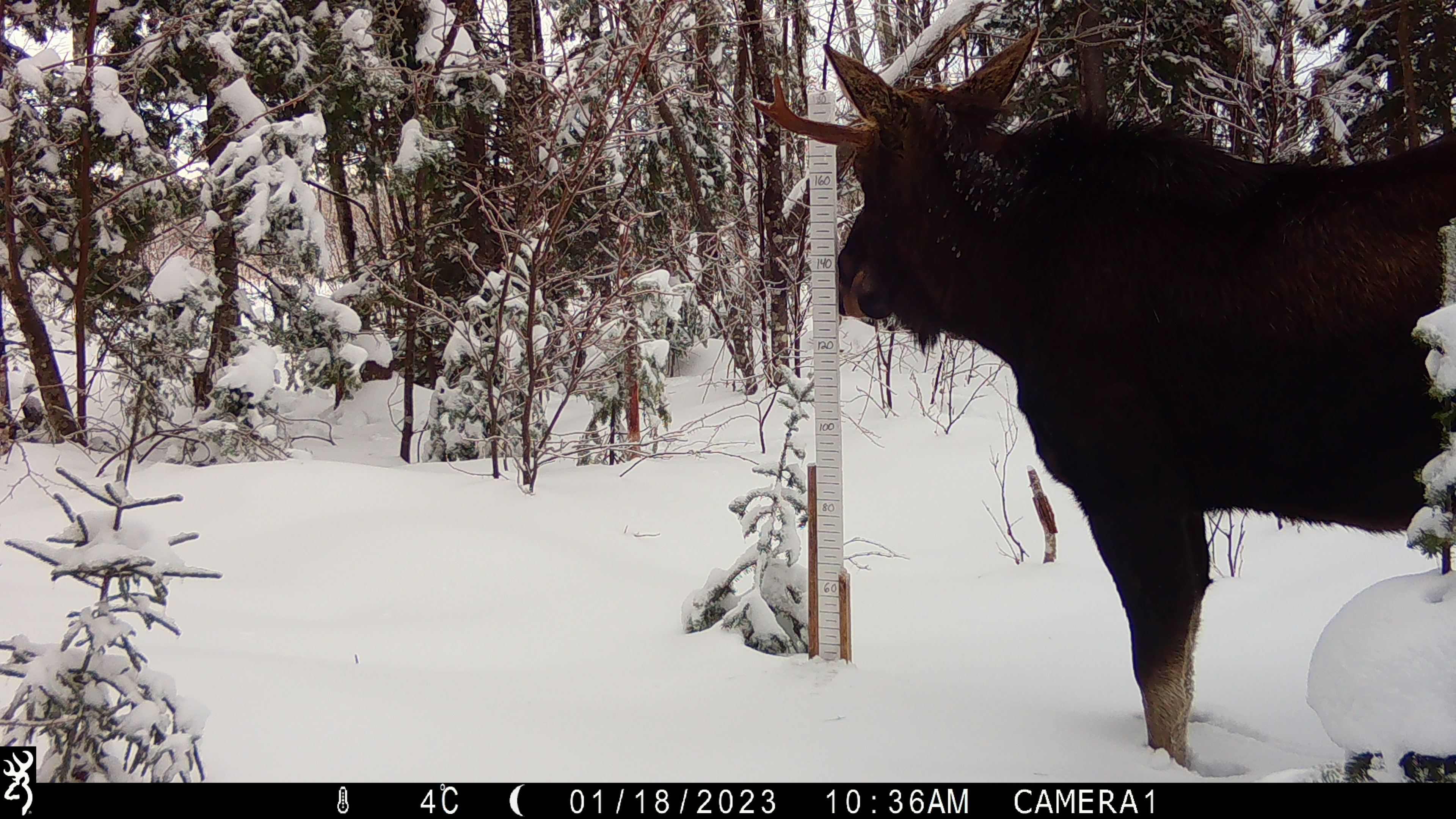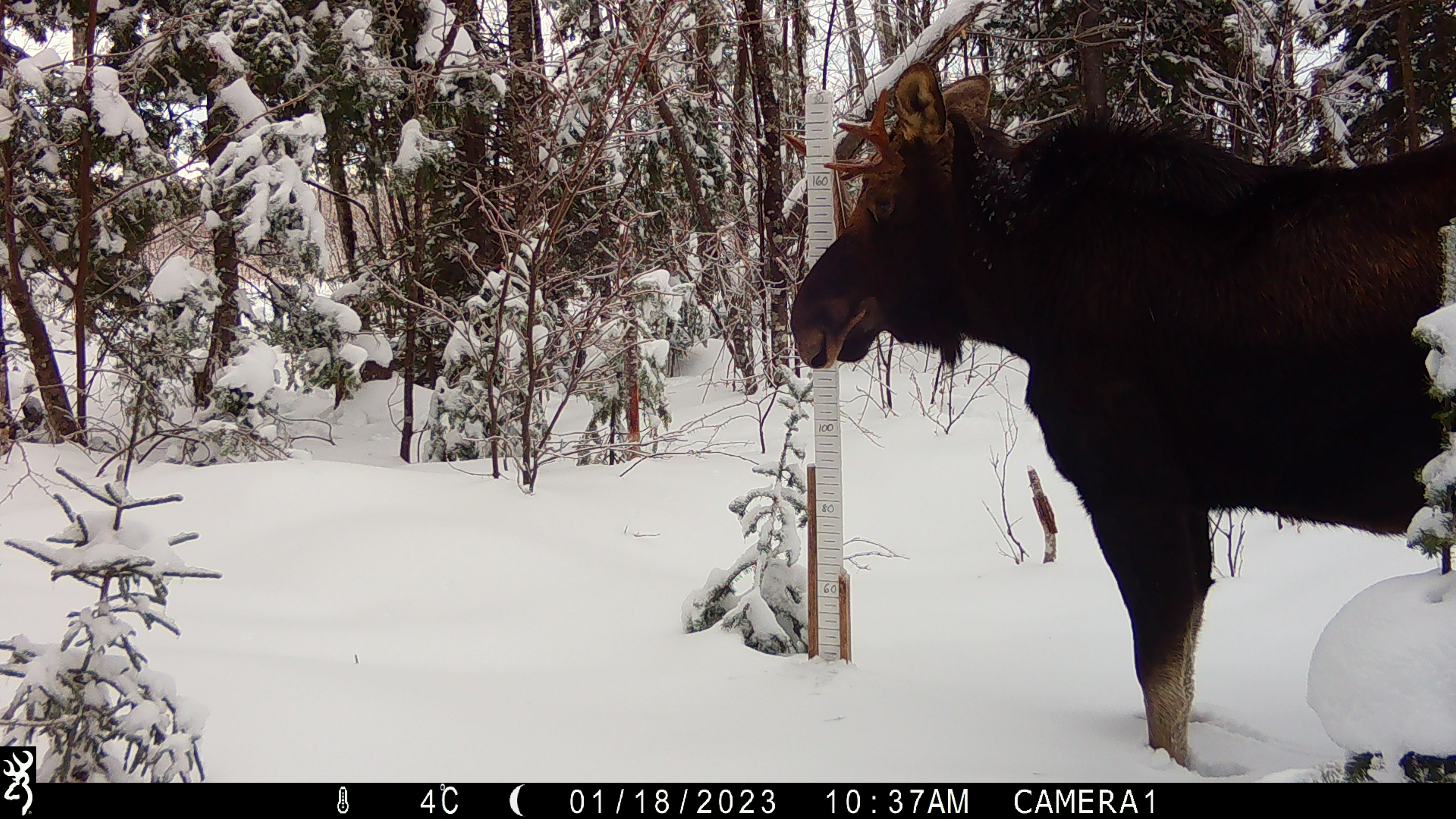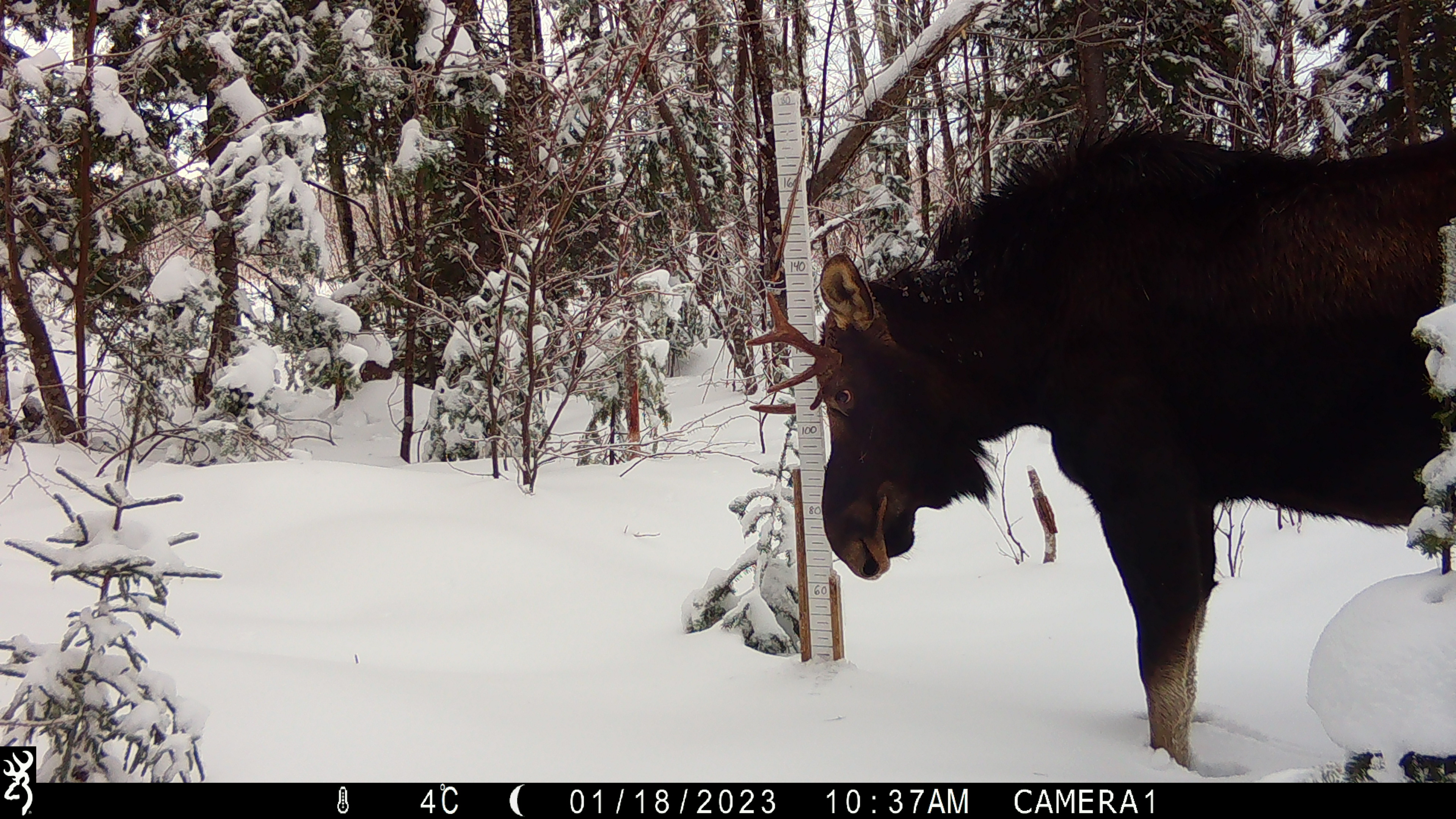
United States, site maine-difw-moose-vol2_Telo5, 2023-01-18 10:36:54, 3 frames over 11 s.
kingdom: Animalia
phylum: Chordata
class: Mammalia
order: Artiodactyla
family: Cervidae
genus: Alces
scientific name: Alces alces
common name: moose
Moose (Alces alces).